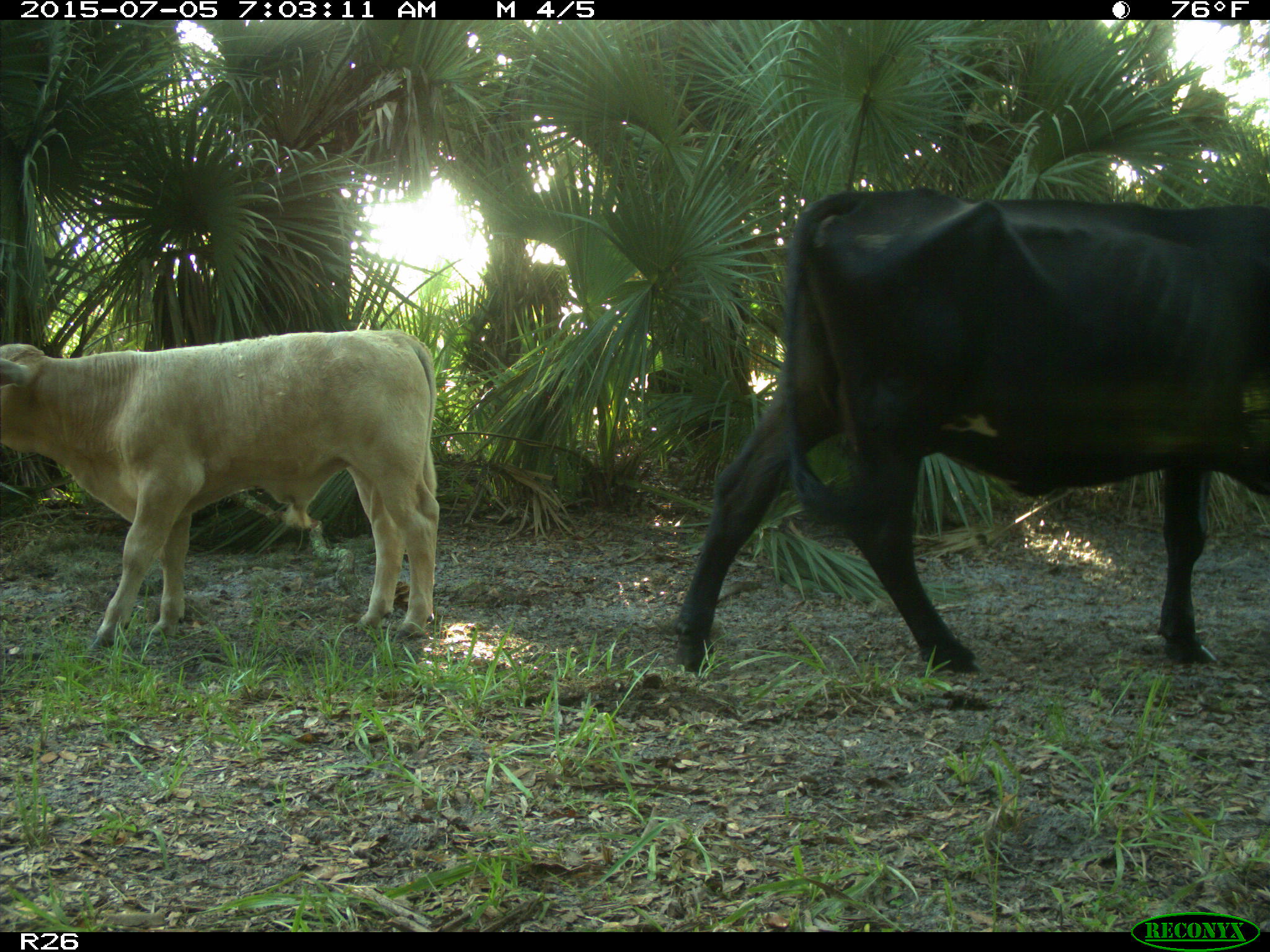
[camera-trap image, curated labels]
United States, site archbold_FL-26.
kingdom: Animalia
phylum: Chordata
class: Mammalia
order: Artiodactyla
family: Bovidae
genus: Bos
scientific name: Bos taurus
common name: domestic cow